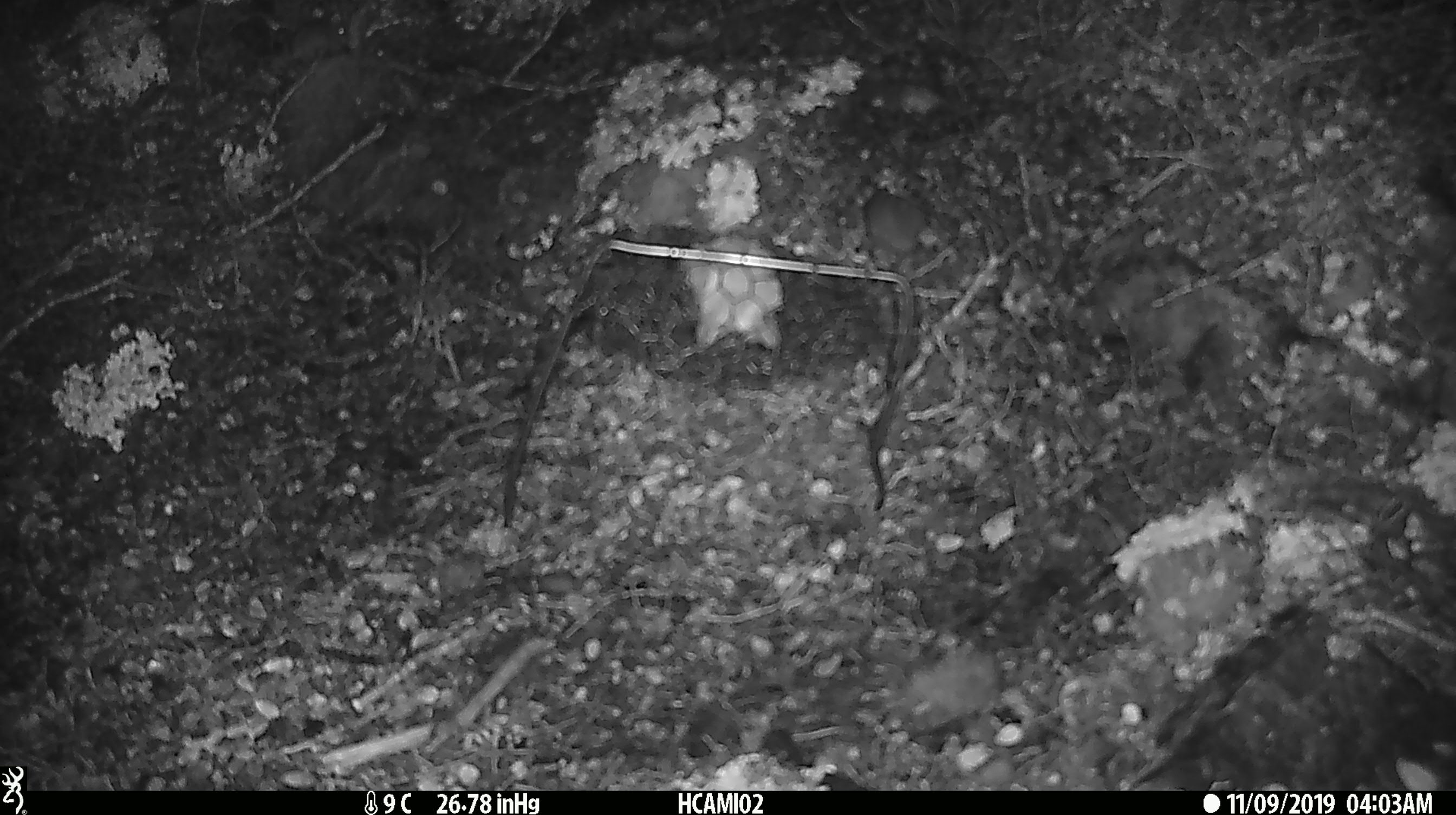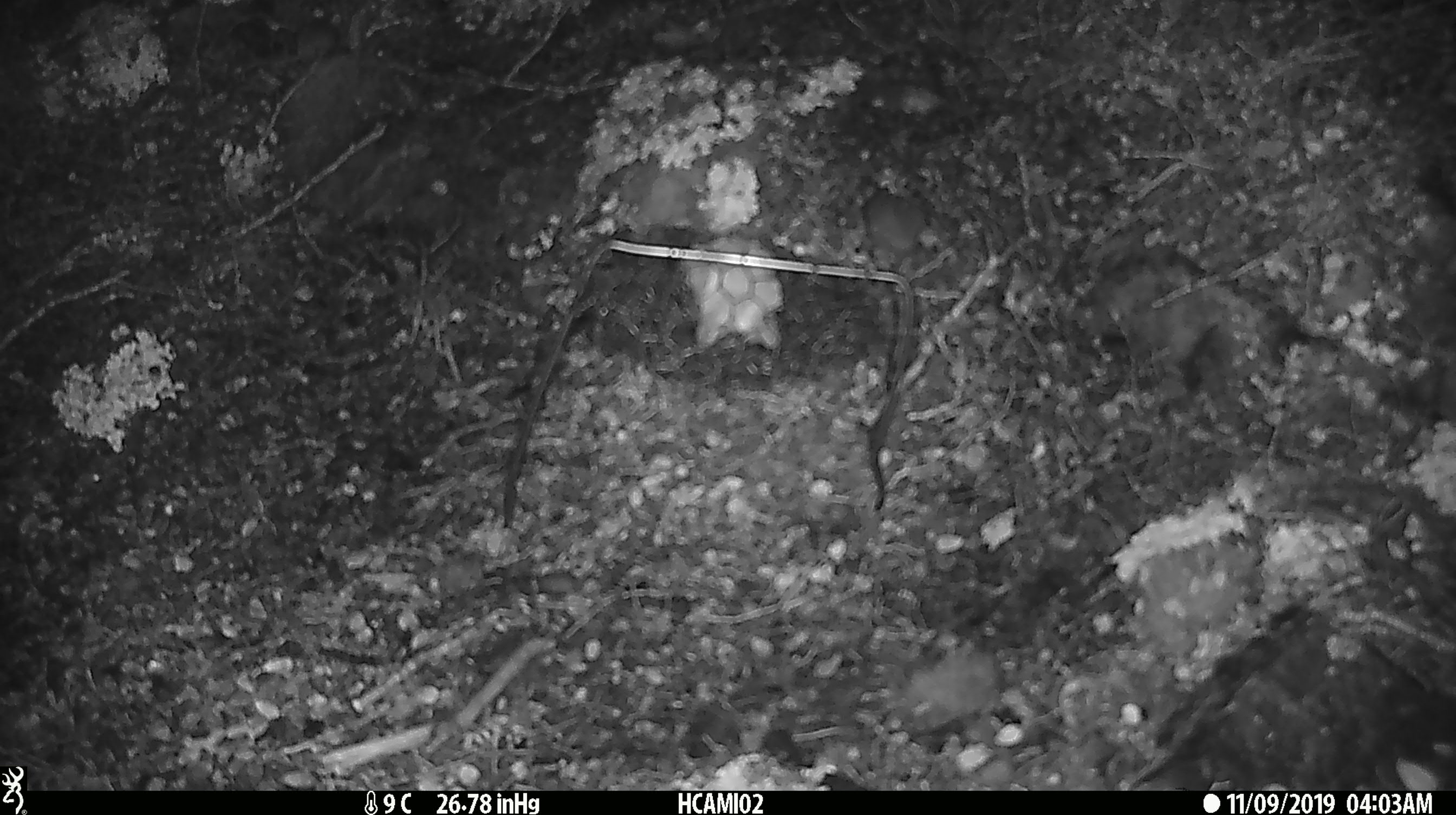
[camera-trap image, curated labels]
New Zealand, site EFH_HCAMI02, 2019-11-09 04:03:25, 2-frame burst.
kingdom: Animalia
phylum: Chordata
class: Mammalia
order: Rodentia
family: Muridae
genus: Mus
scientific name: Mus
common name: mouse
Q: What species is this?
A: Mouse (Mus).